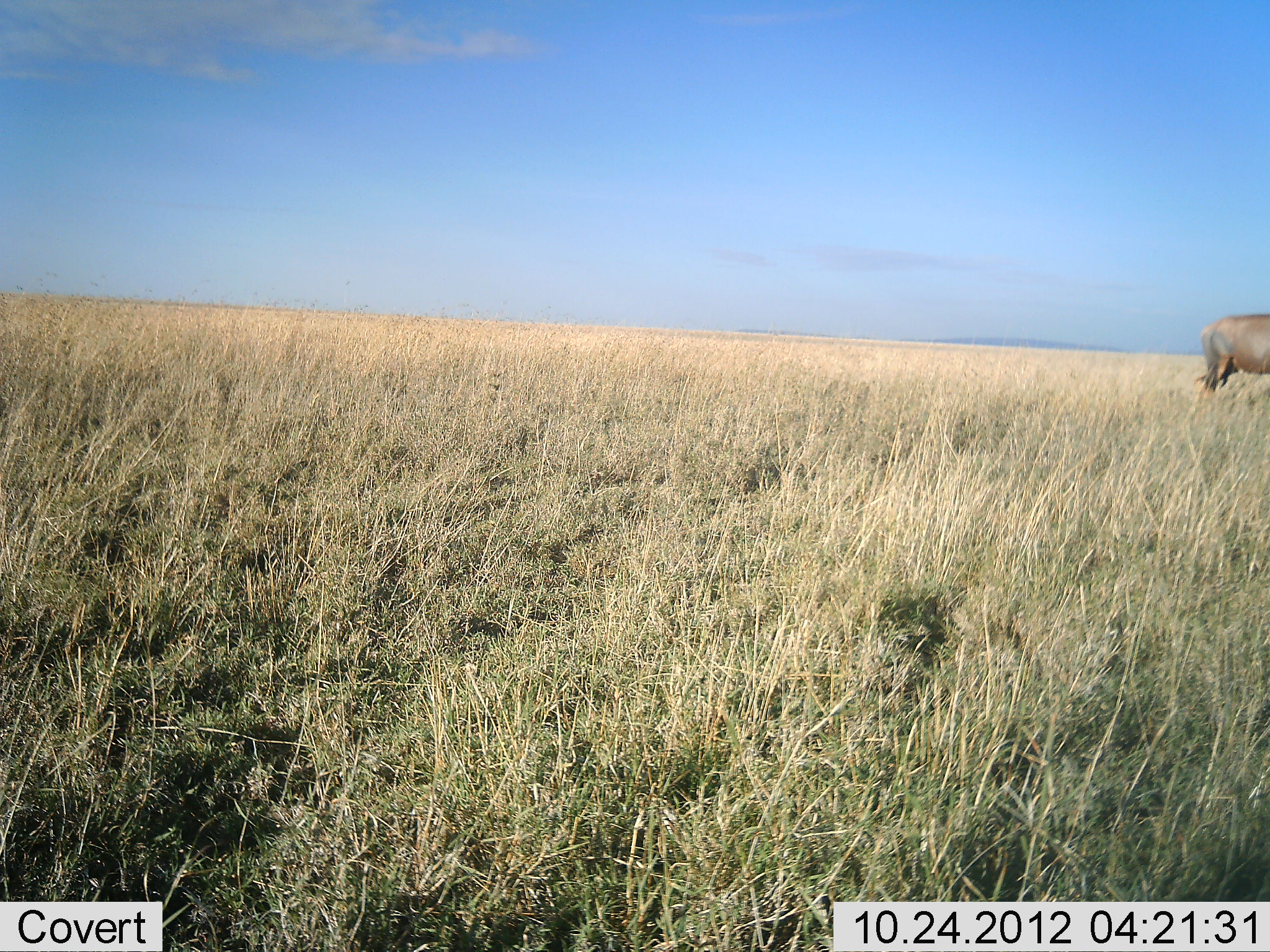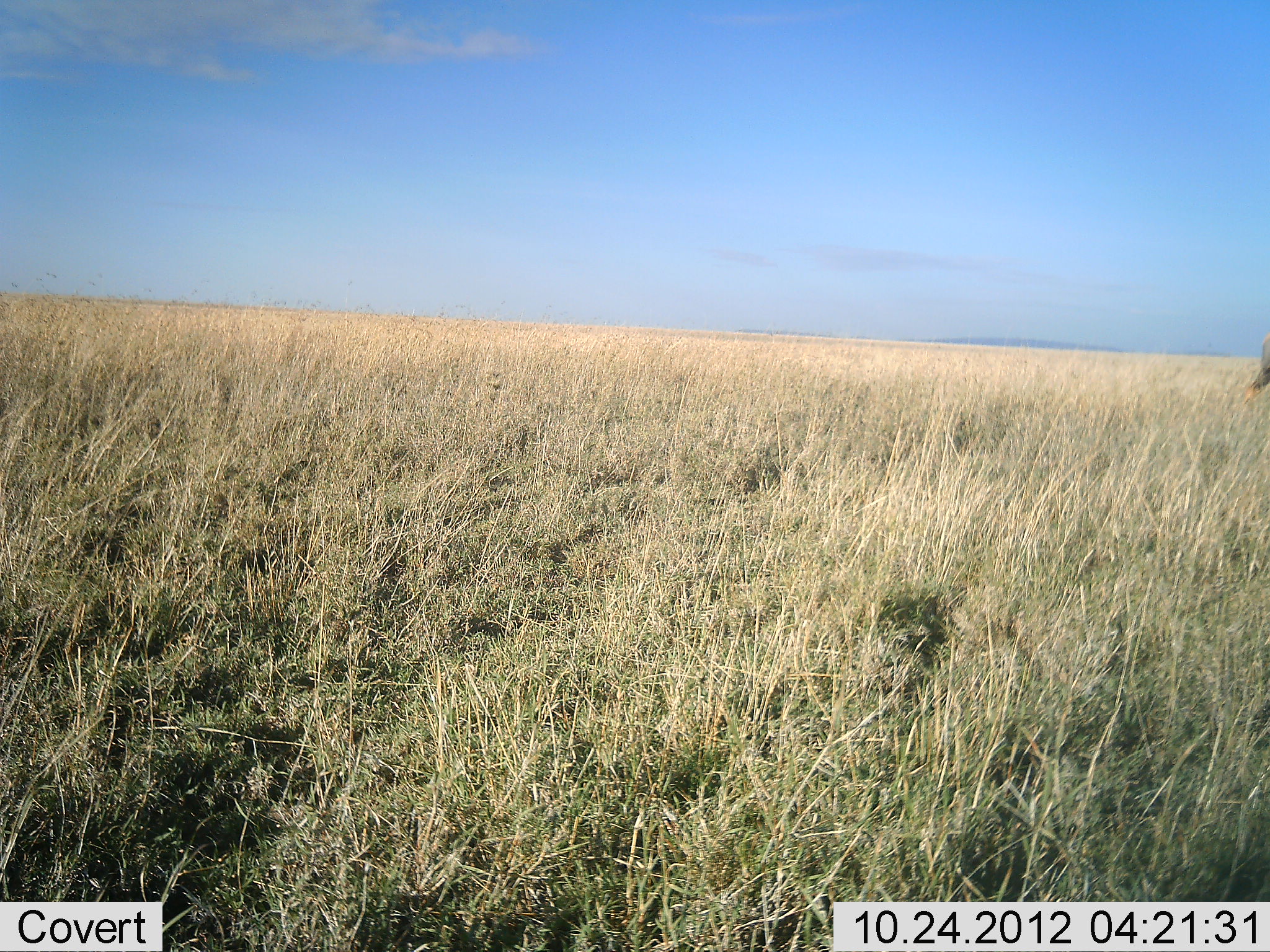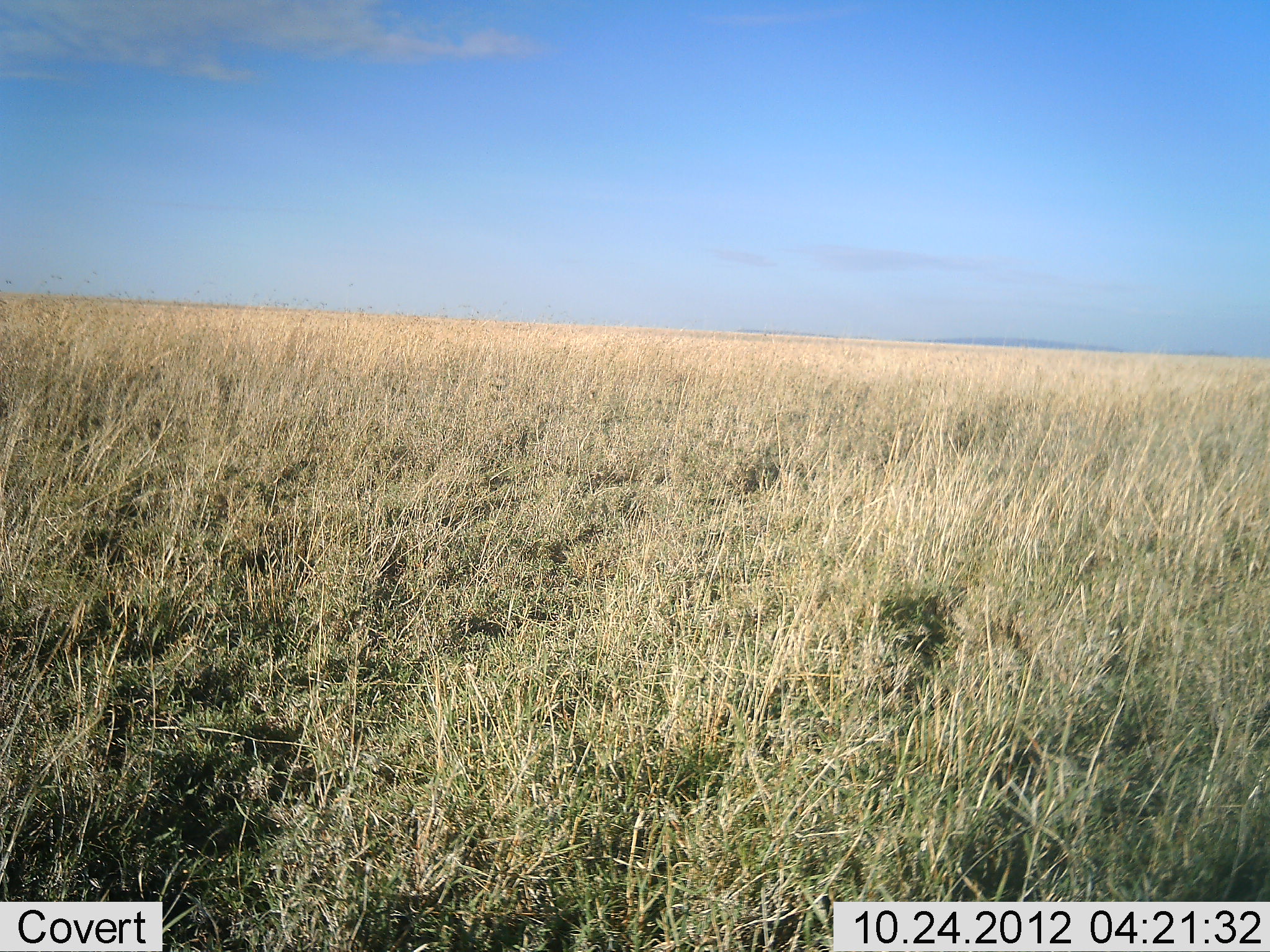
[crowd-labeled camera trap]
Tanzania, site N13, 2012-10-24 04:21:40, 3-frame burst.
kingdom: Animalia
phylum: Chordata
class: Mammalia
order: Artiodactyla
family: Bovidae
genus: Damaliscus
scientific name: Damaliscus lunatus jimela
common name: topi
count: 1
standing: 100%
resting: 0%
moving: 0%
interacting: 0%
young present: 0%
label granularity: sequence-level